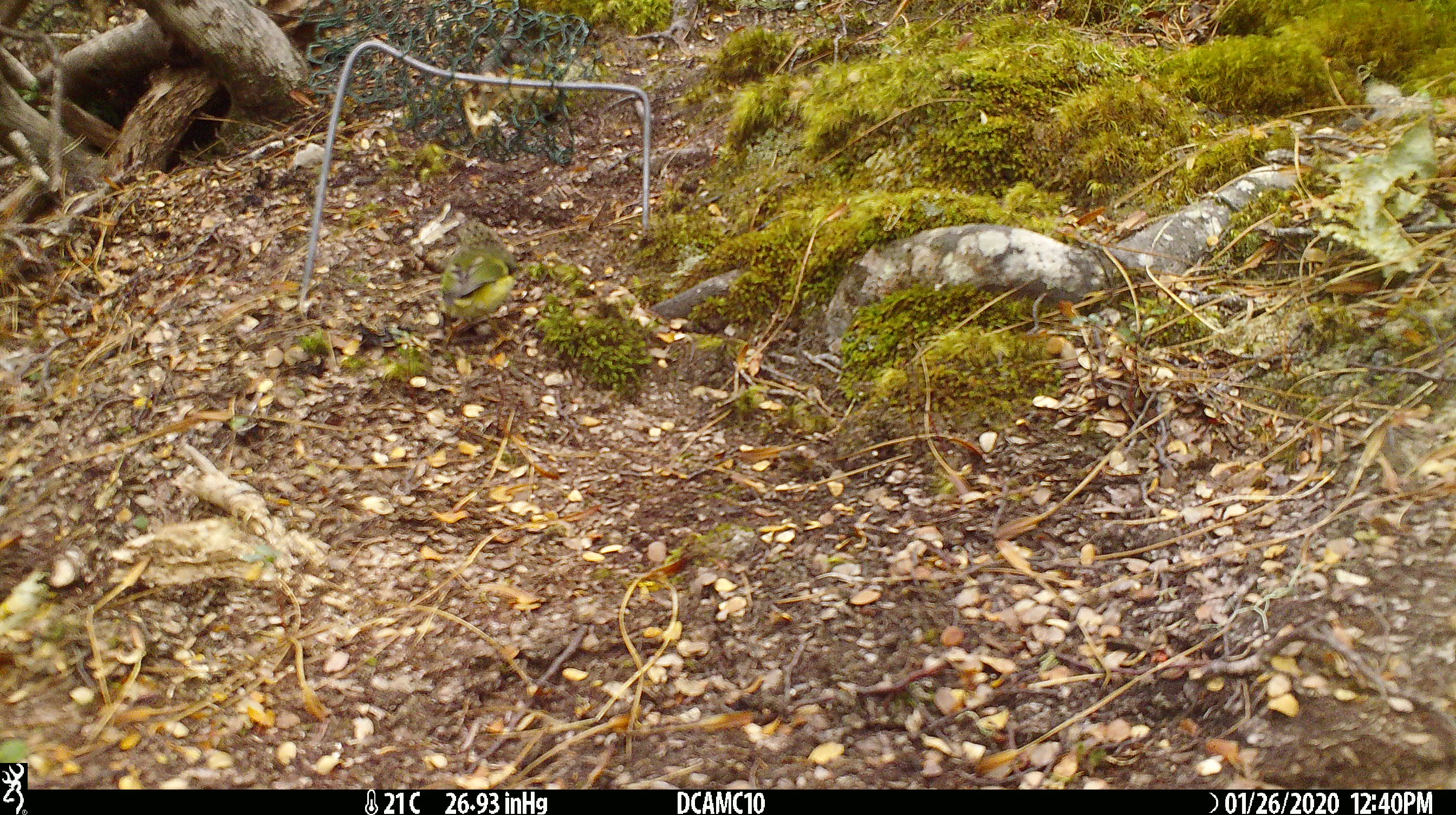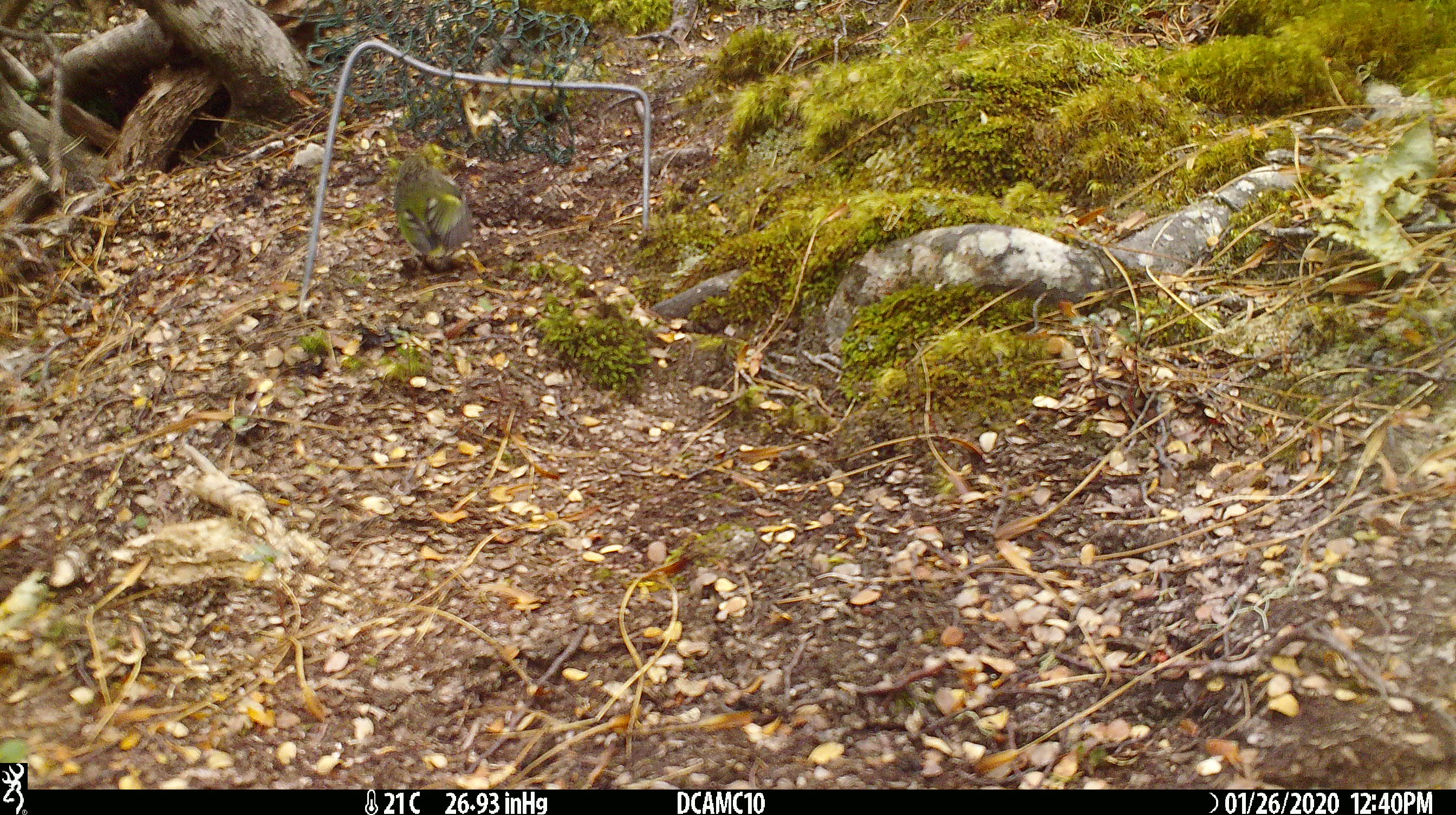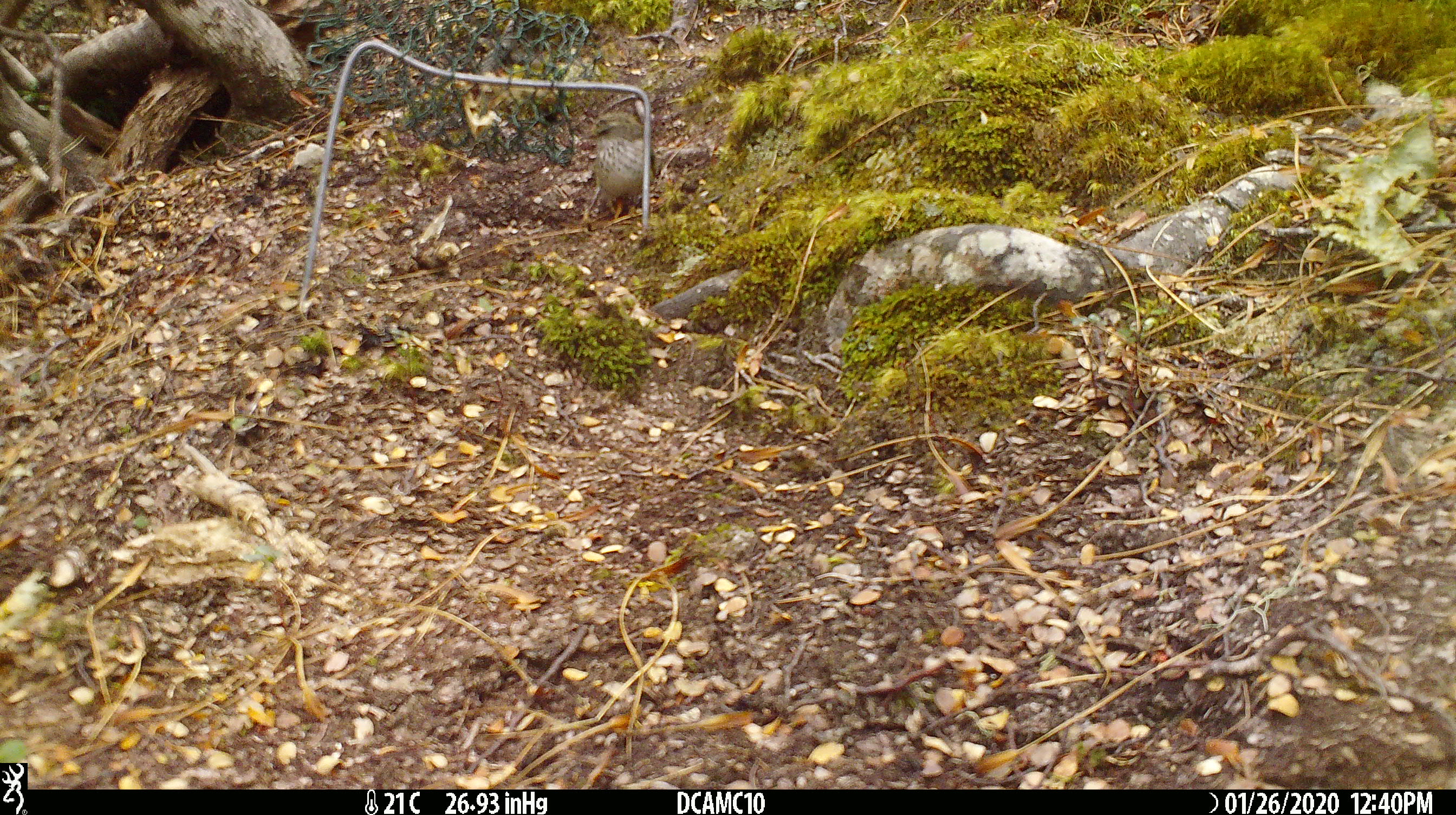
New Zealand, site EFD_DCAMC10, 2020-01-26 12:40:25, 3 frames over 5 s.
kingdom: Animalia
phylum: Chordata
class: Aves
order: Passeriformes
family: Acanthisittidae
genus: Acanthisitta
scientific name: Acanthisitta chloris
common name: rifleman